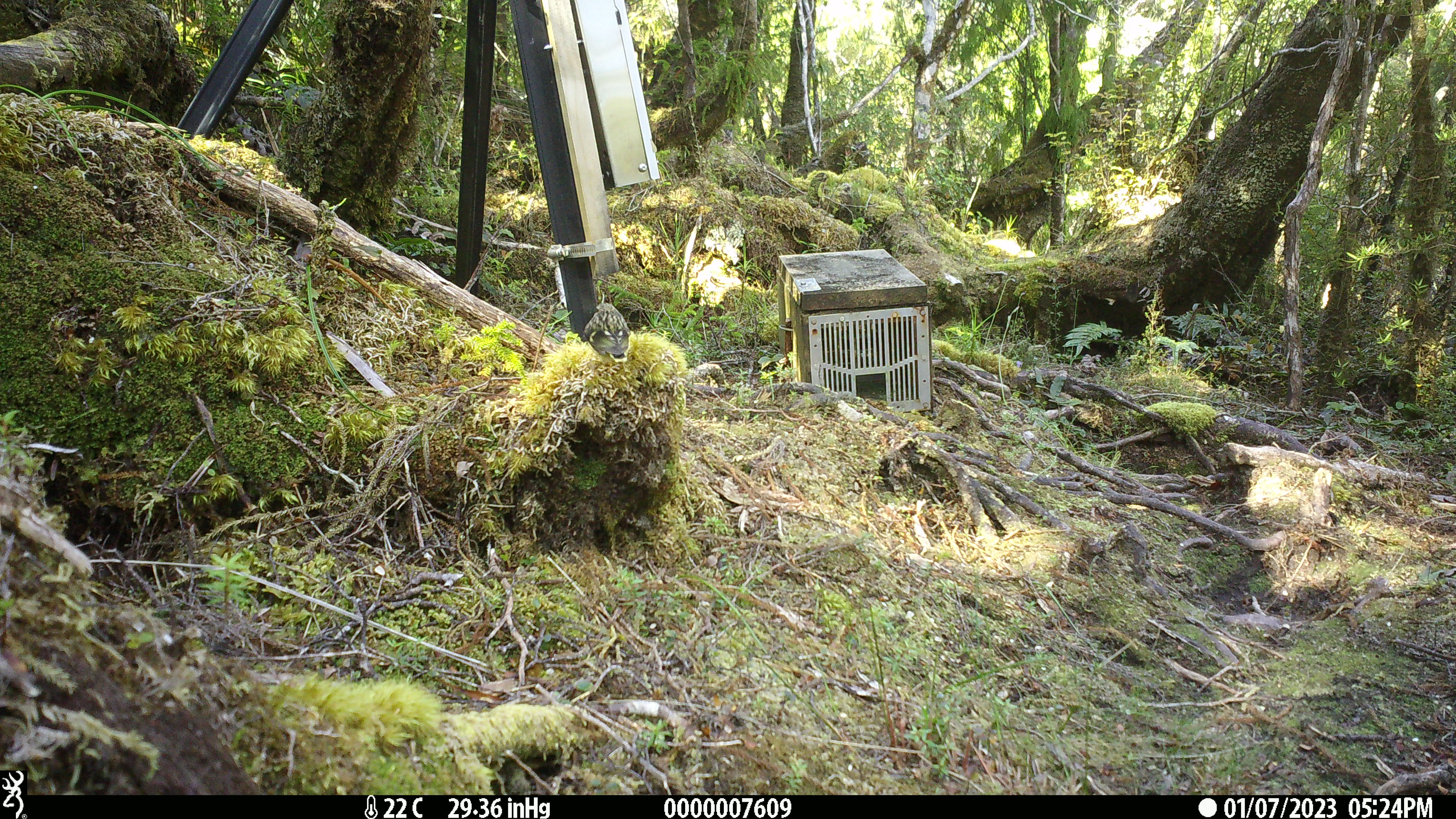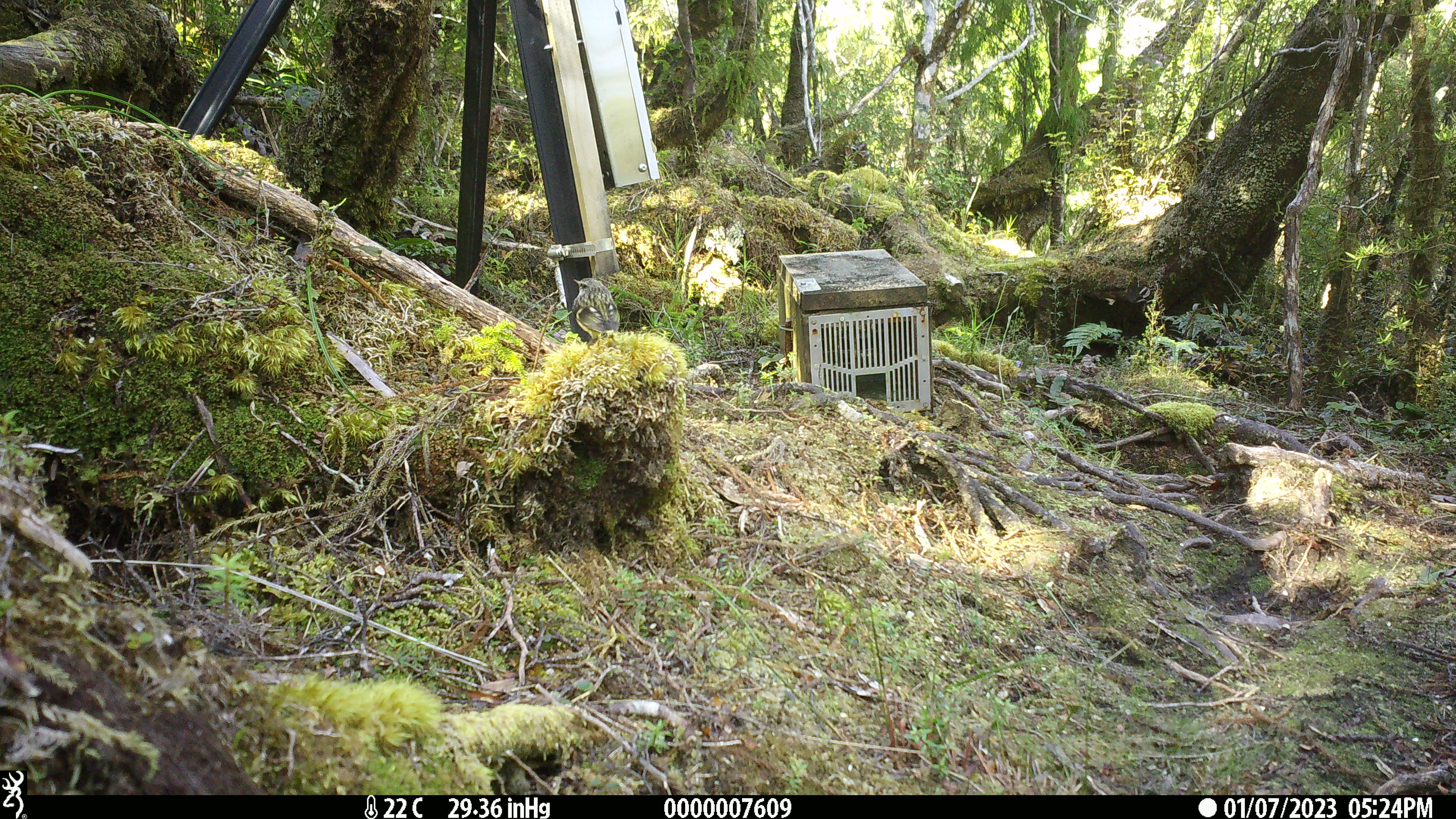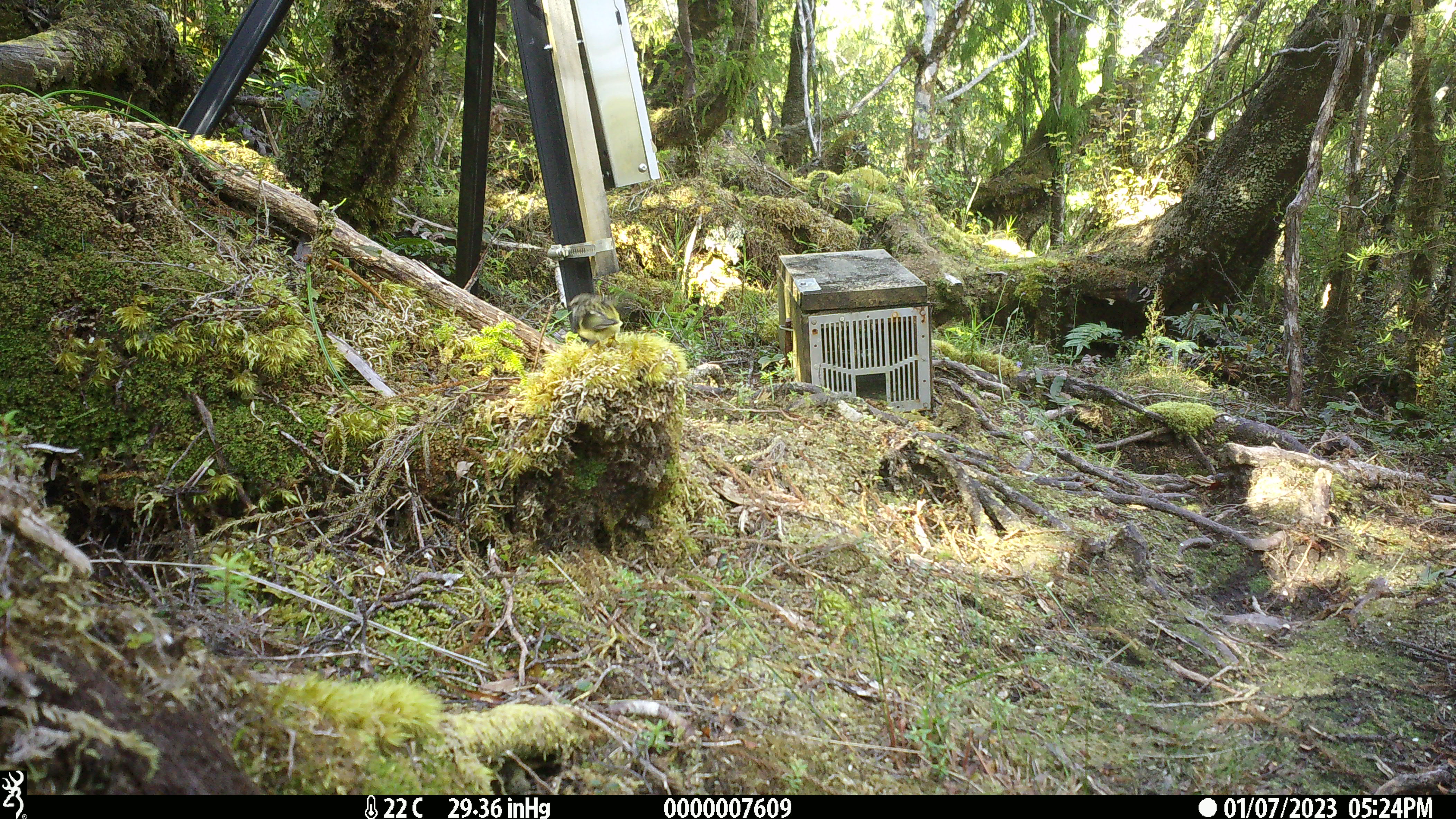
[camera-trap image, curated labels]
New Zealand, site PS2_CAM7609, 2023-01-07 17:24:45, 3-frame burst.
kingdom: Animalia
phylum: Chordata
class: Aves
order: Passeriformes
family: Acanthisittidae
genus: Acanthisitta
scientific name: Acanthisitta chloris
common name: rifleman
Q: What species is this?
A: Rifleman (Acanthisitta chloris).